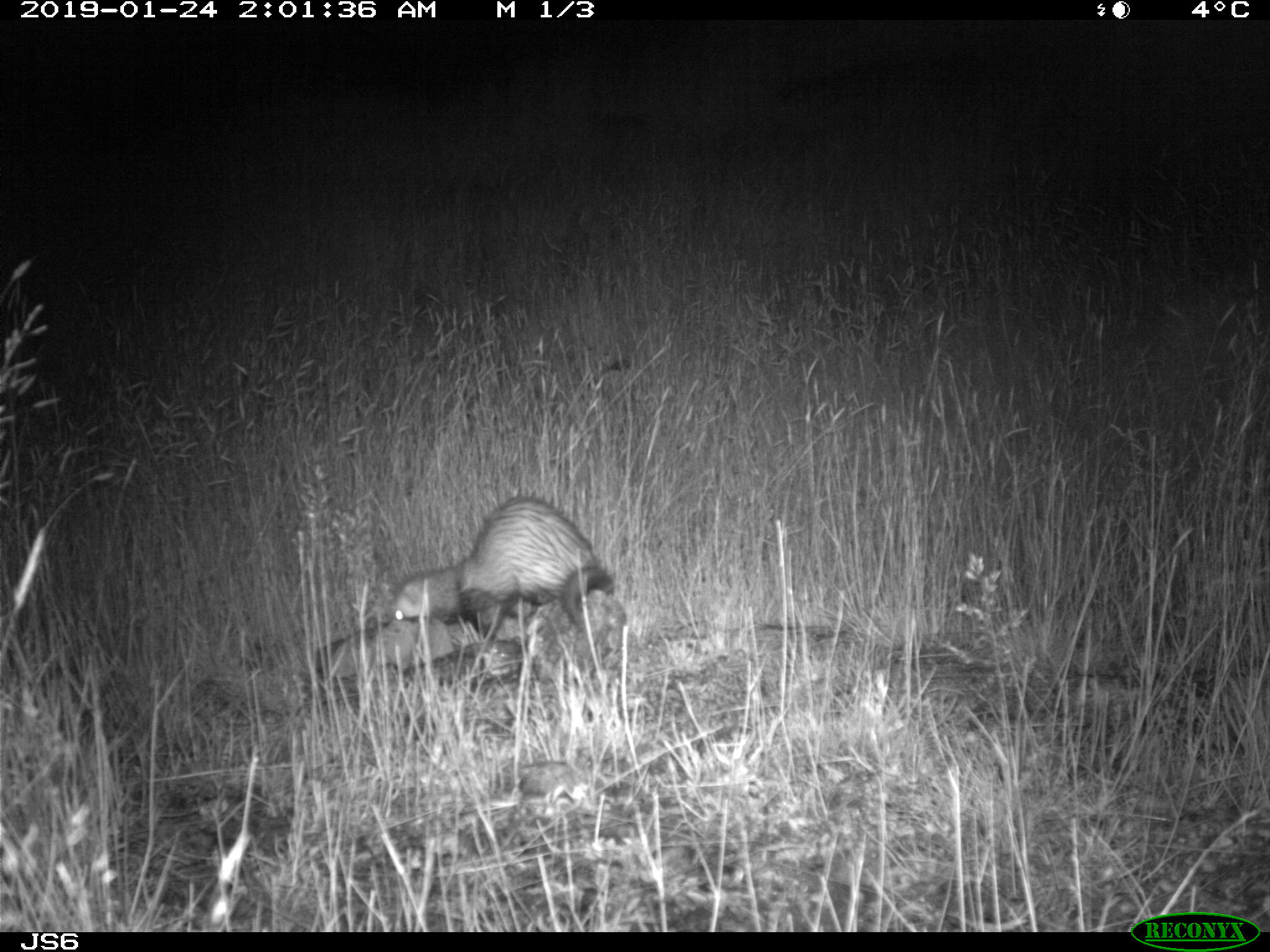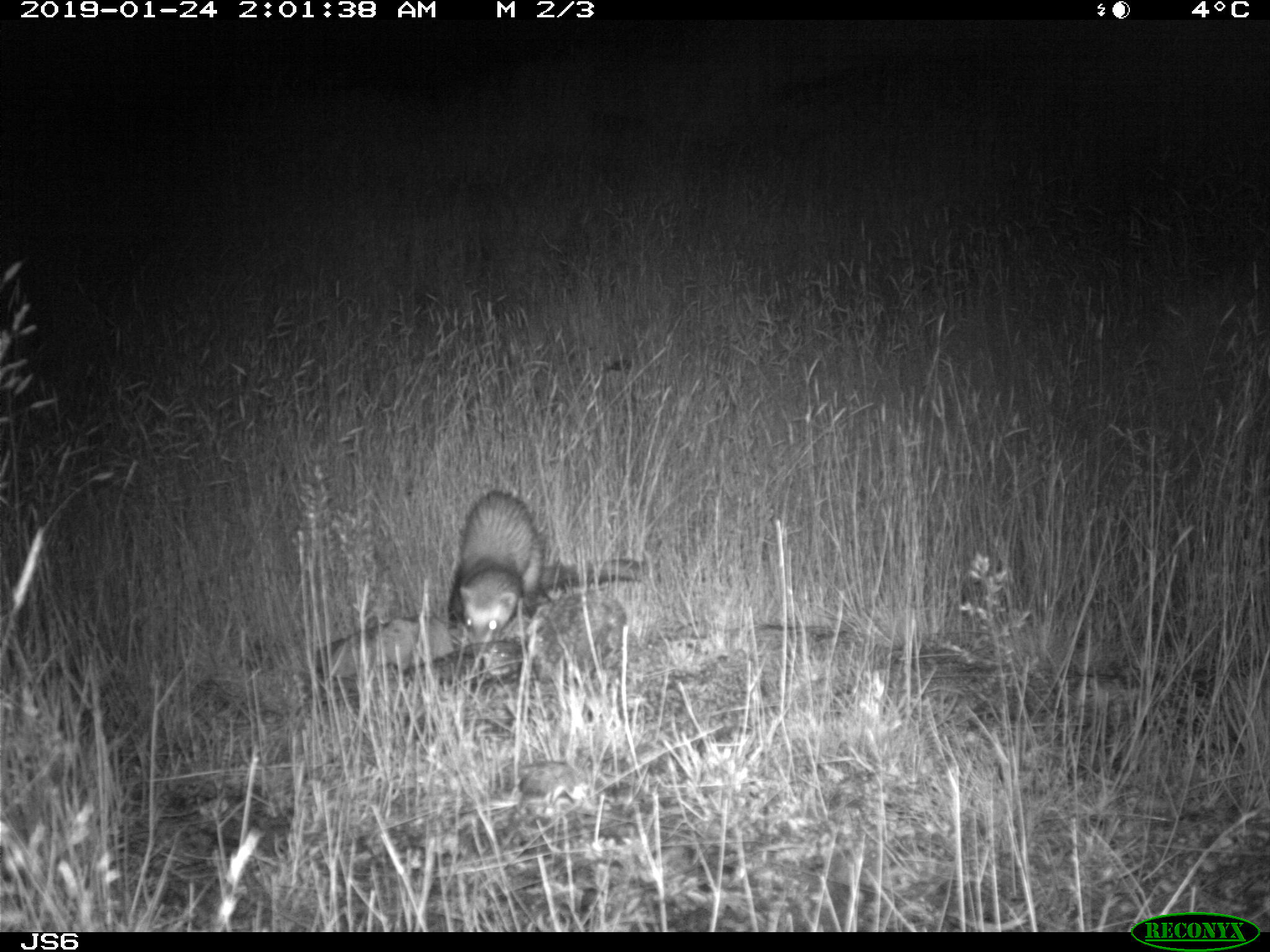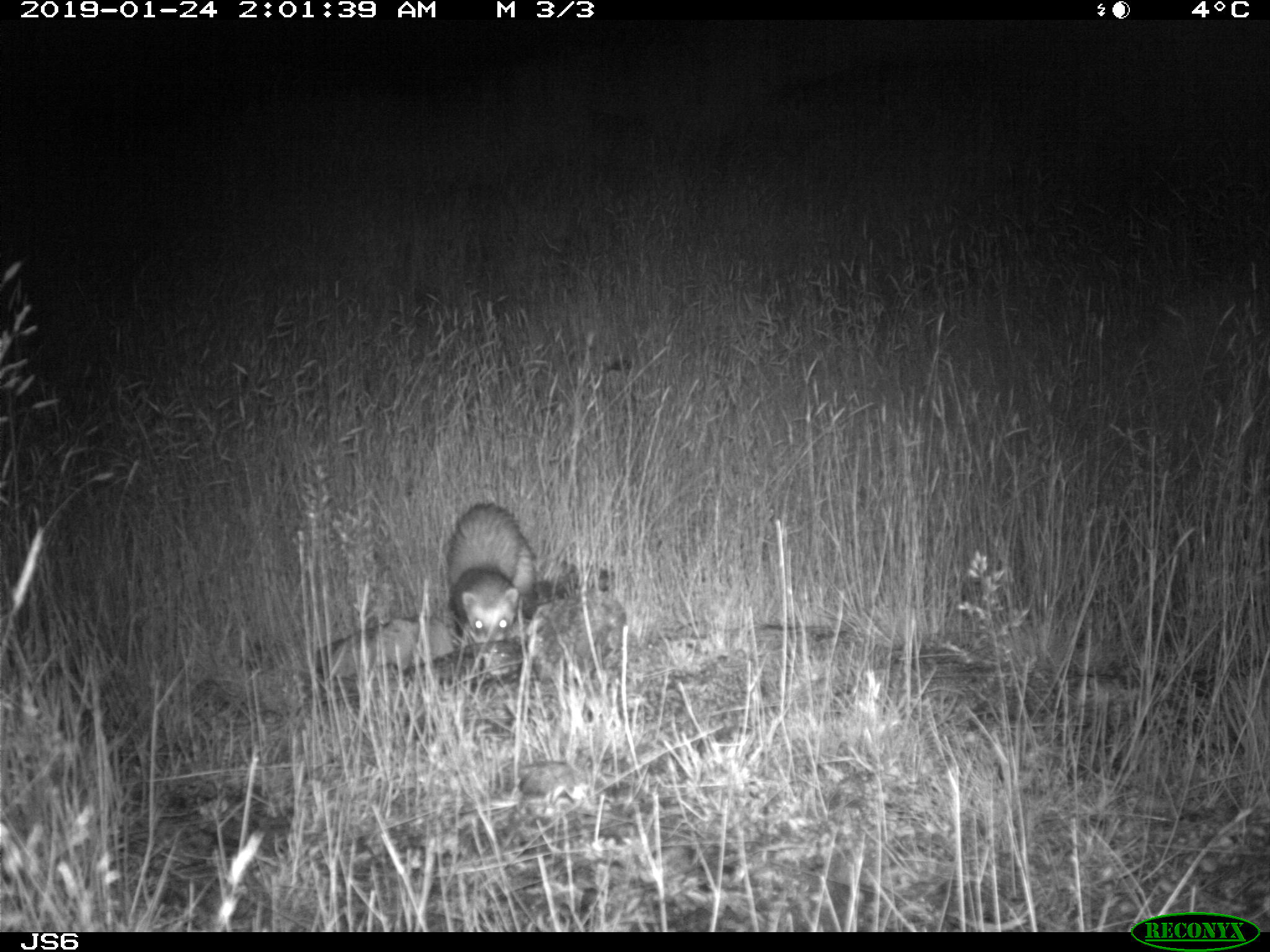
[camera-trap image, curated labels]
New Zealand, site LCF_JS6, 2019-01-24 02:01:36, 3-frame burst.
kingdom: Animalia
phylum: Chordata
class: Mammalia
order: Carnivora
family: Mustelidae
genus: Mustela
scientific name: Mustela furo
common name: ferret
Ferret (Mustela furo).